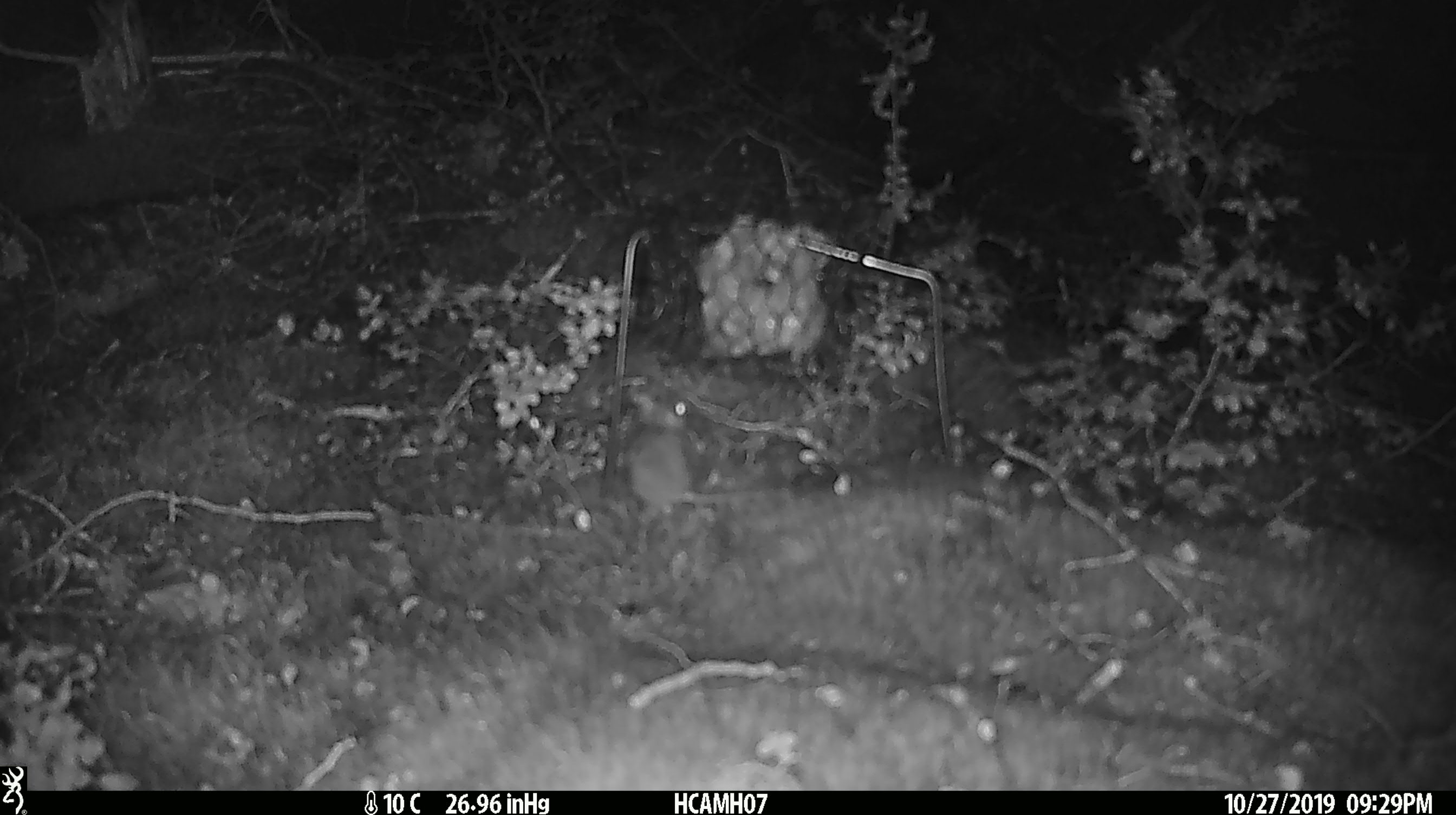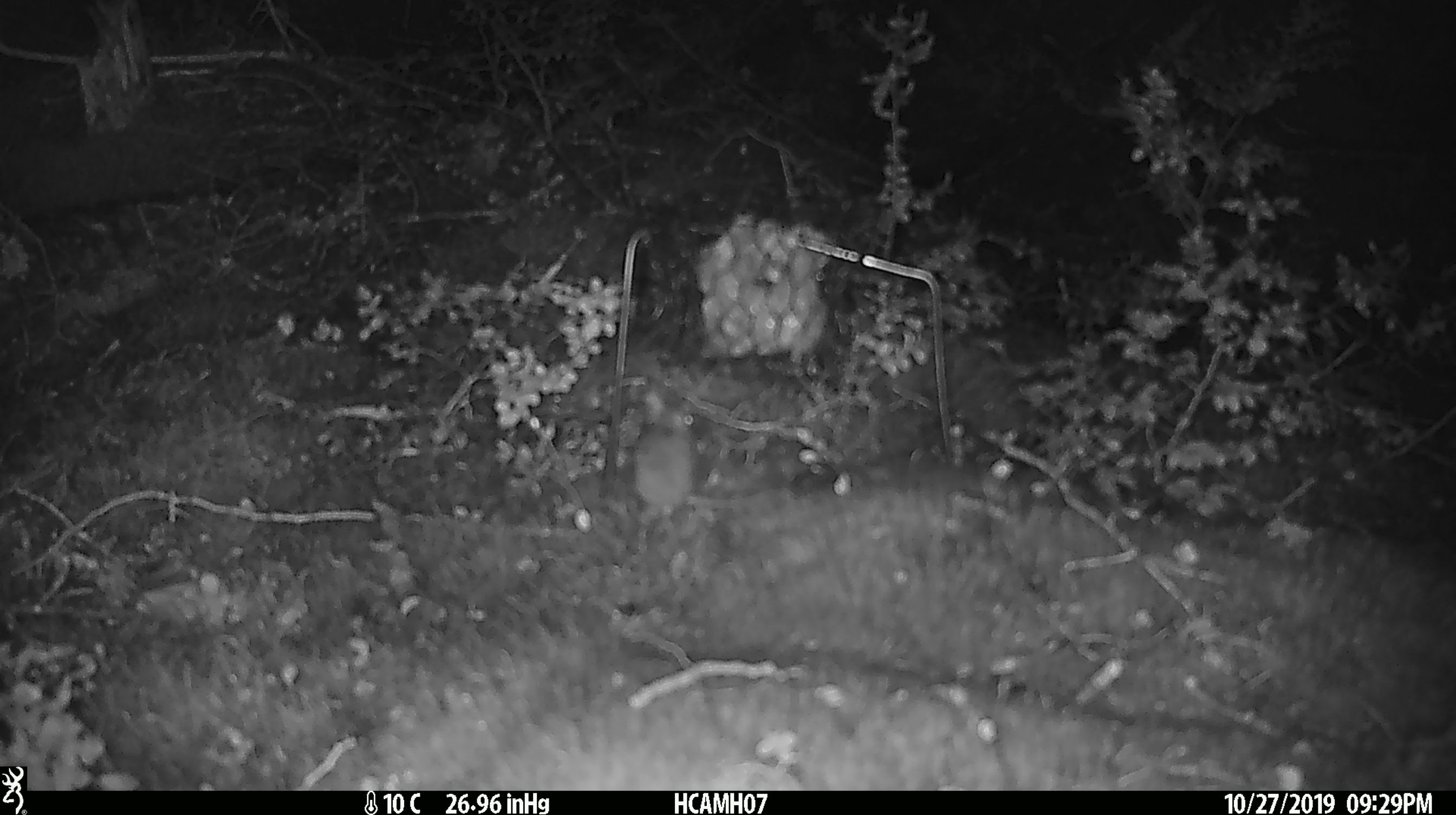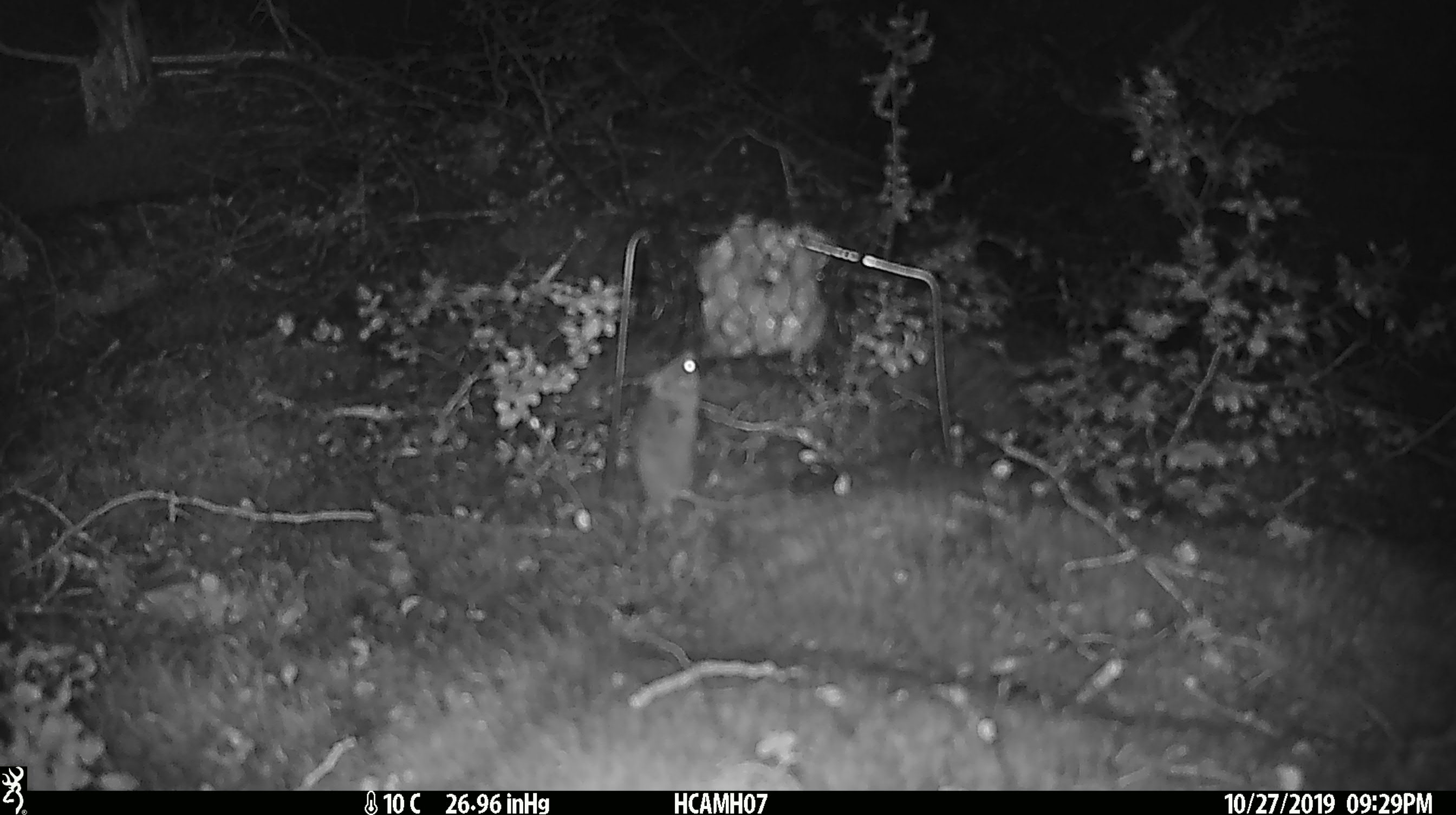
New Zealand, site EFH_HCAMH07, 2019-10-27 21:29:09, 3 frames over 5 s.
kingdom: Animalia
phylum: Chordata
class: Mammalia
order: Rodentia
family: Muridae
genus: Mus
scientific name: Mus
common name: mouse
Mouse (Mus).